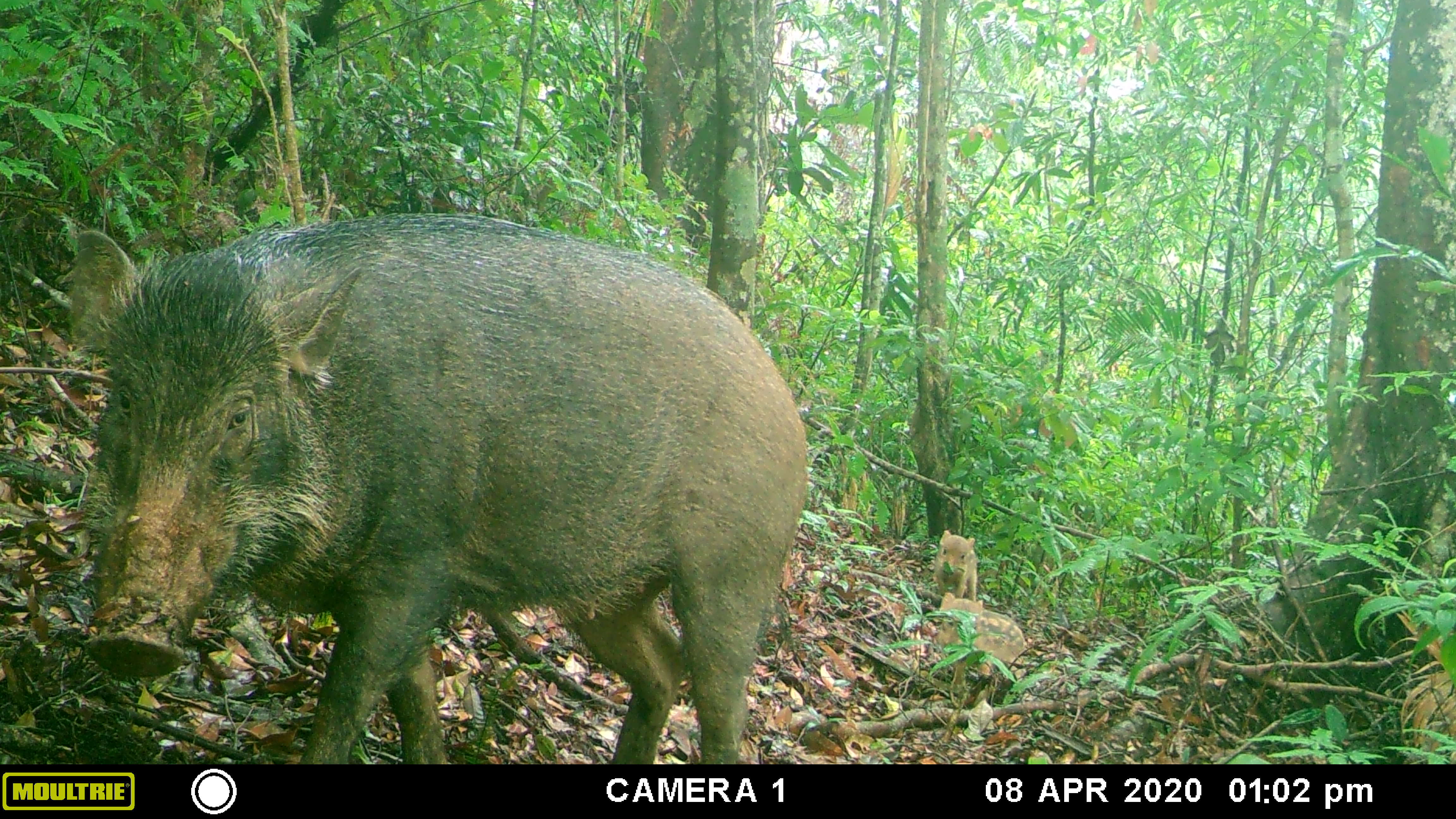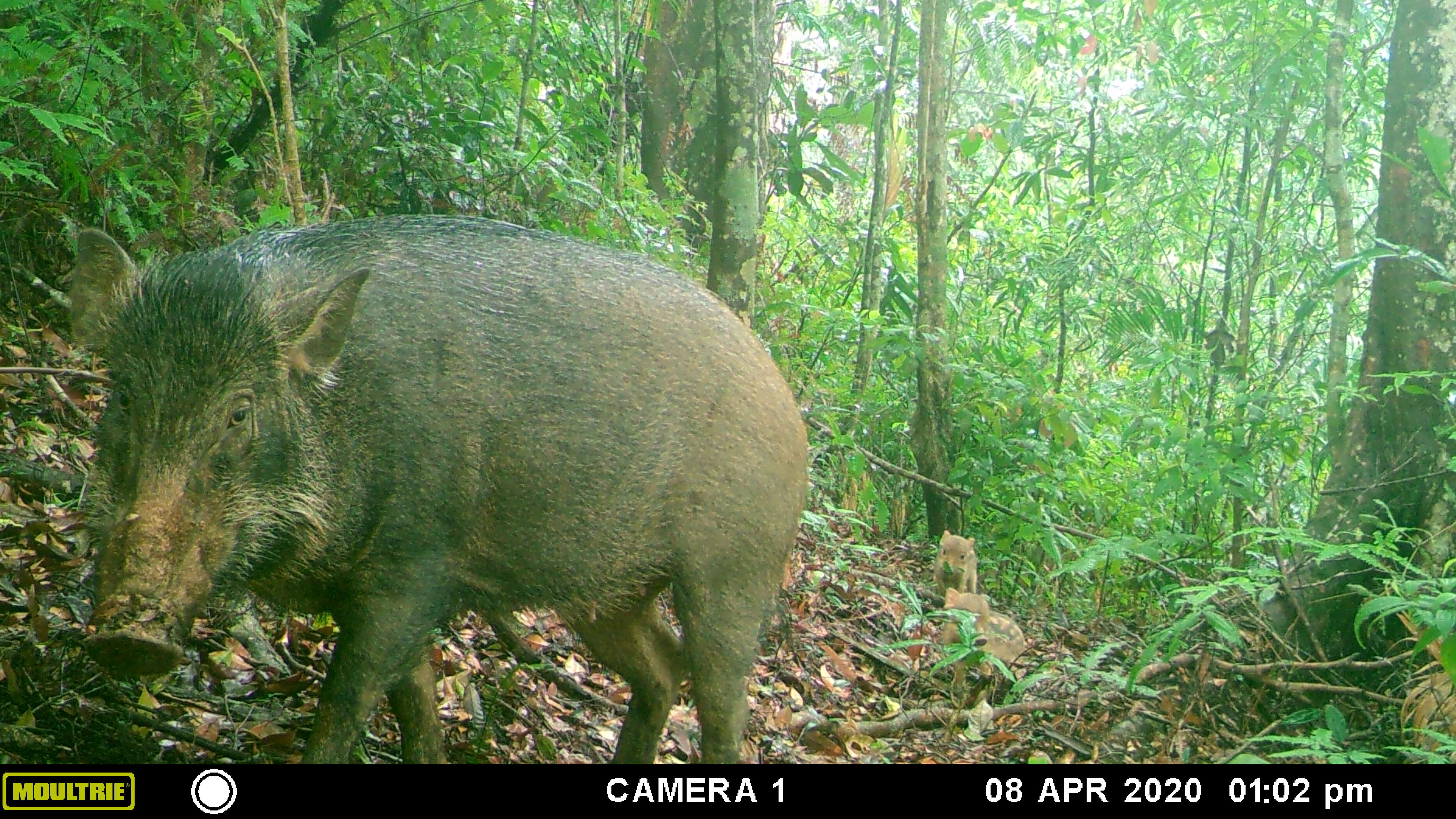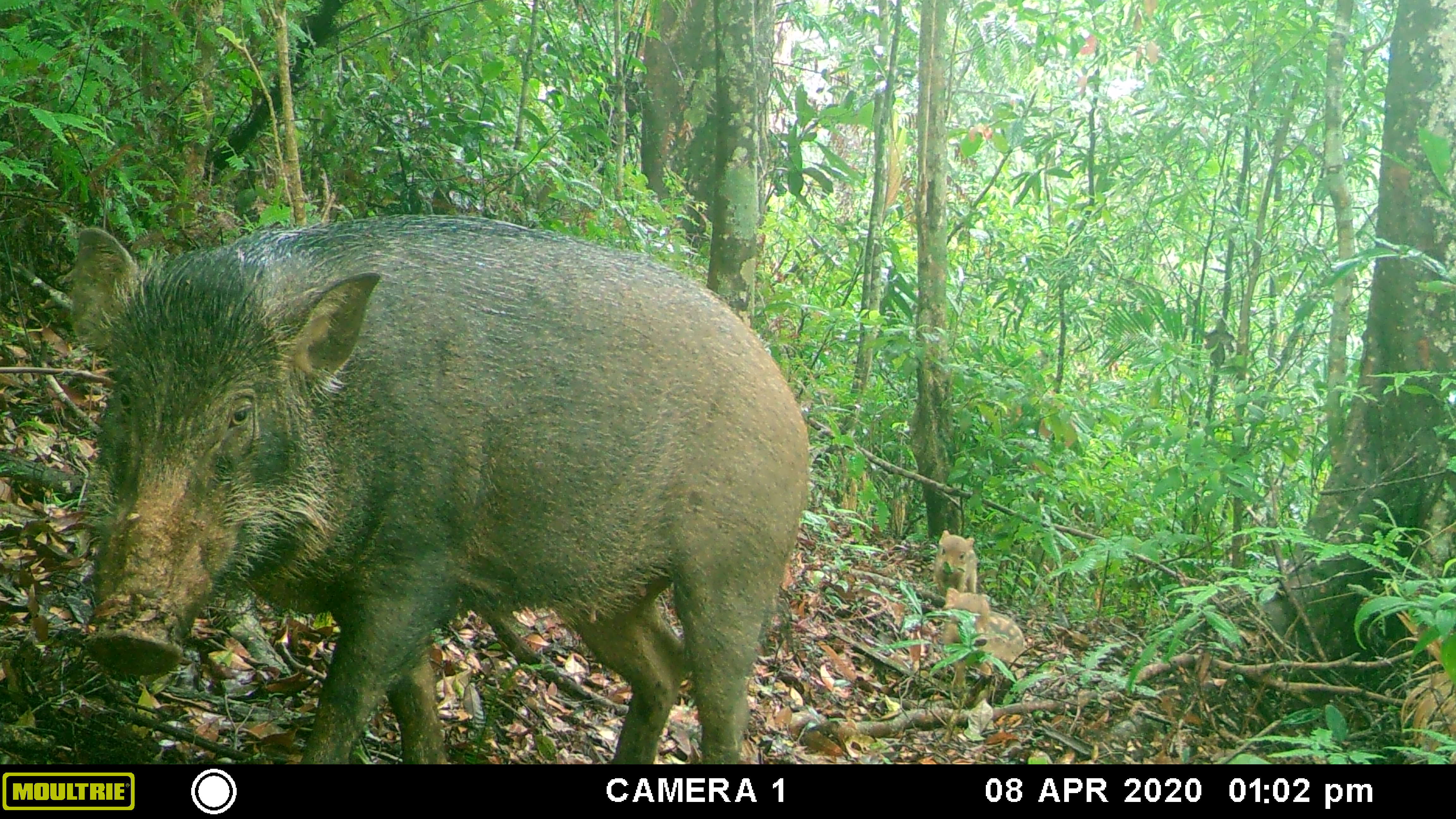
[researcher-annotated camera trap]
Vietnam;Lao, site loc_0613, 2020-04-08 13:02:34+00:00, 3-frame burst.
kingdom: Animalia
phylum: Chordata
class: Mammalia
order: Artiodactyla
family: Suidae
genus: Sus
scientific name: Sus scrofa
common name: eurasian wild pig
Eurasian wild pig (Sus scrofa). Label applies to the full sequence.